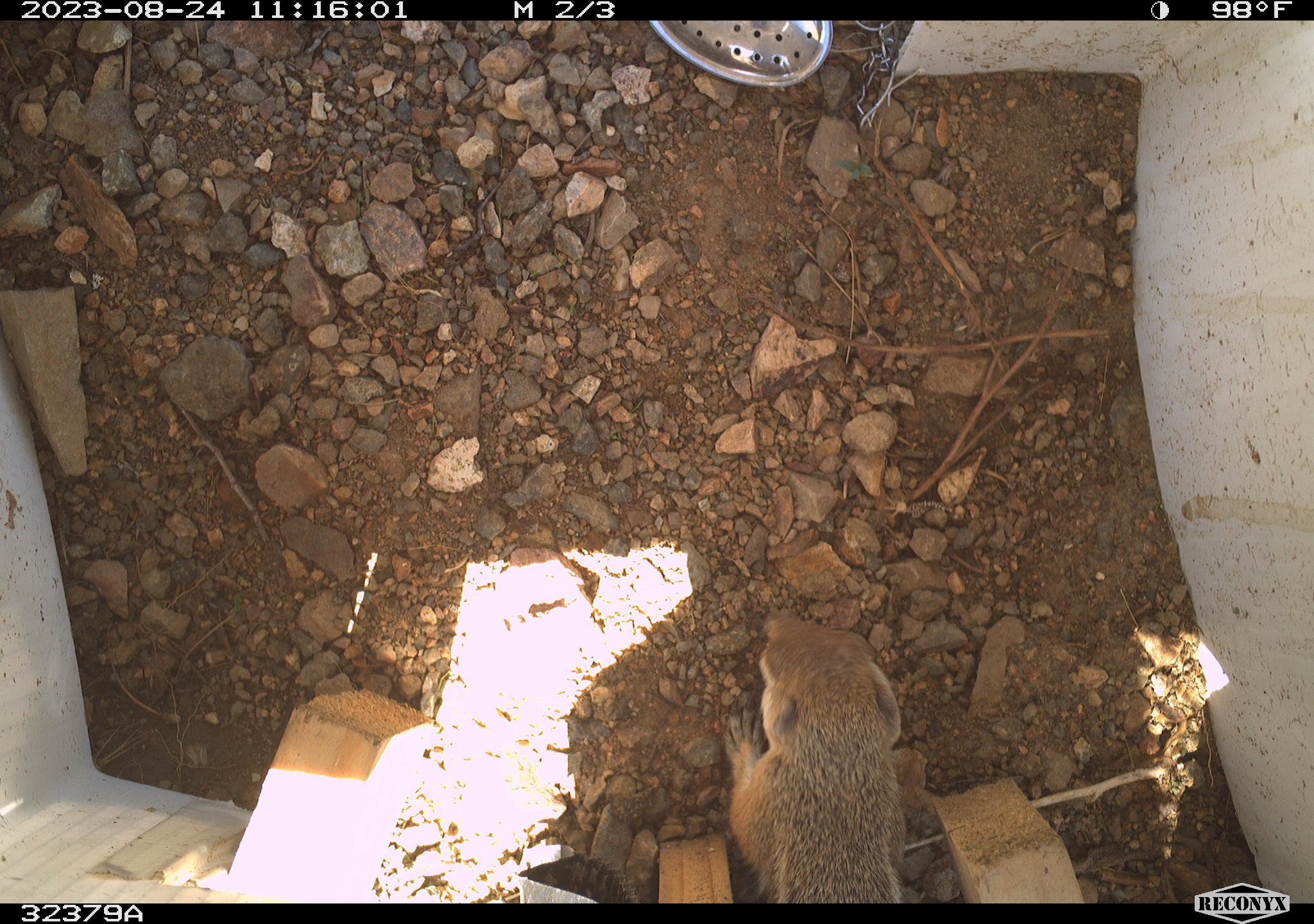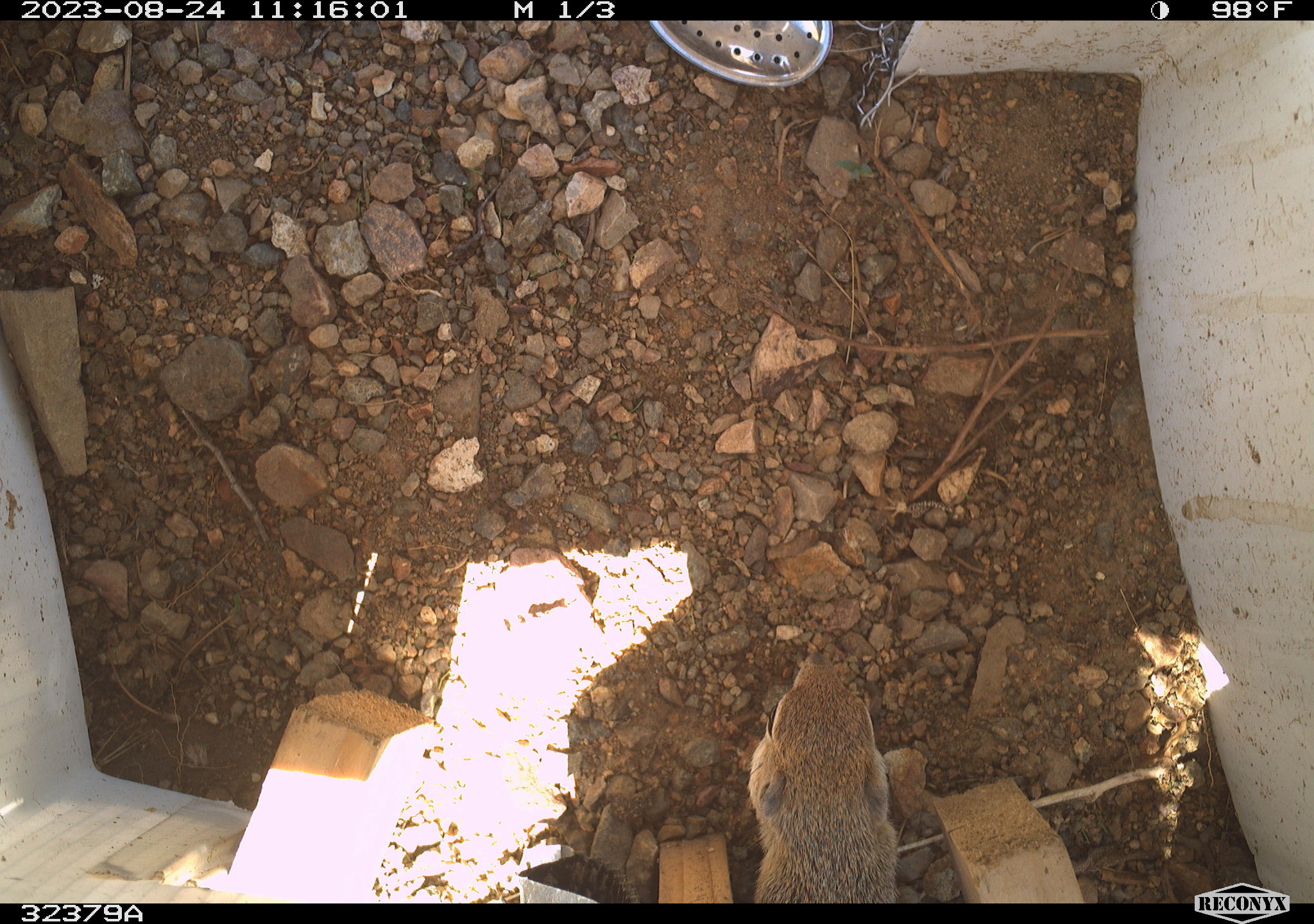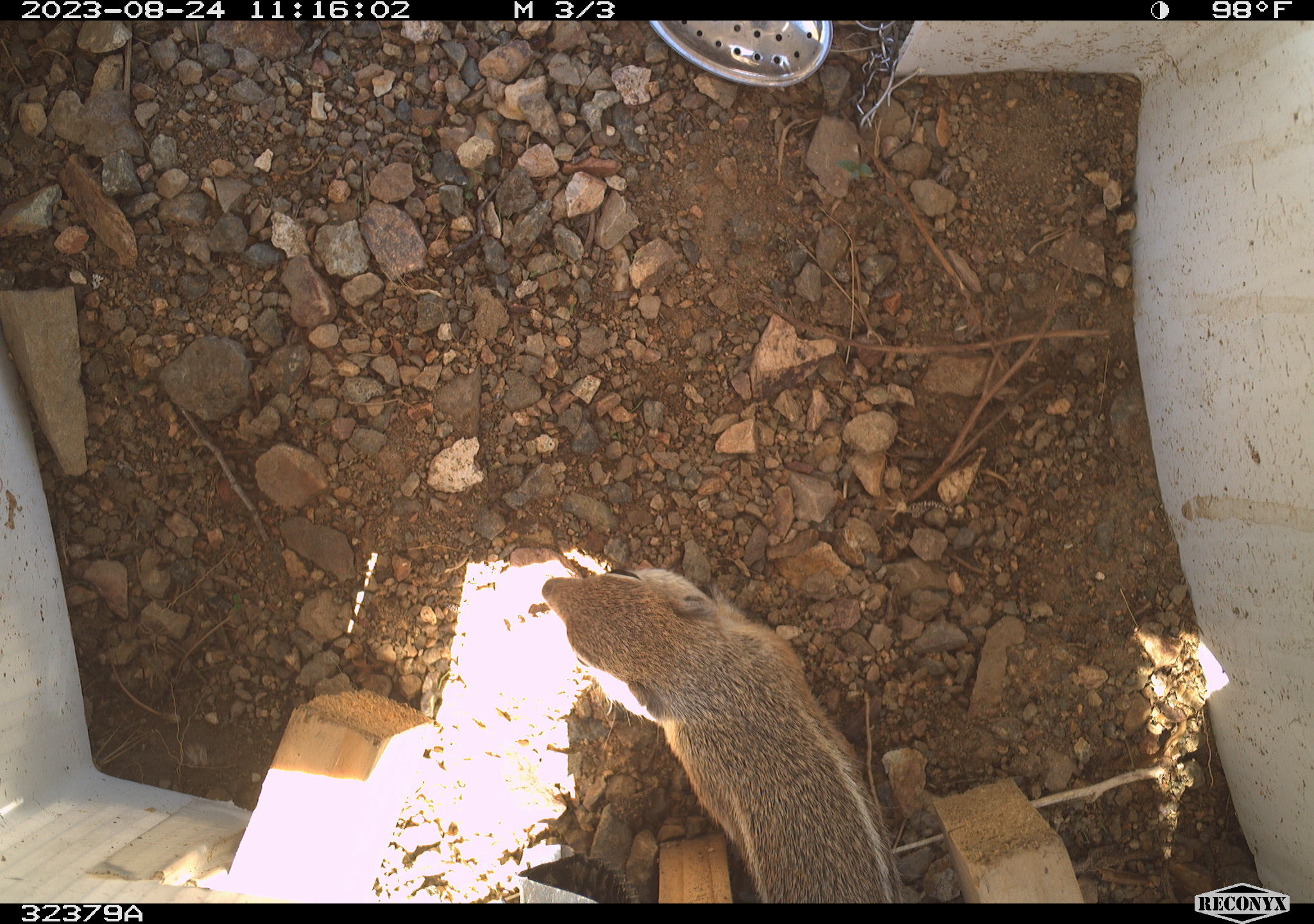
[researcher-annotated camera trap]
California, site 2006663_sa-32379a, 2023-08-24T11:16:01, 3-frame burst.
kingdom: Animalia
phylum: Chordata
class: Mammalia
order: Rodentia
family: Sciuridae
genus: Ammospermophilus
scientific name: Ammospermophilus leucurus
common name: white-tailed antelope squirrel